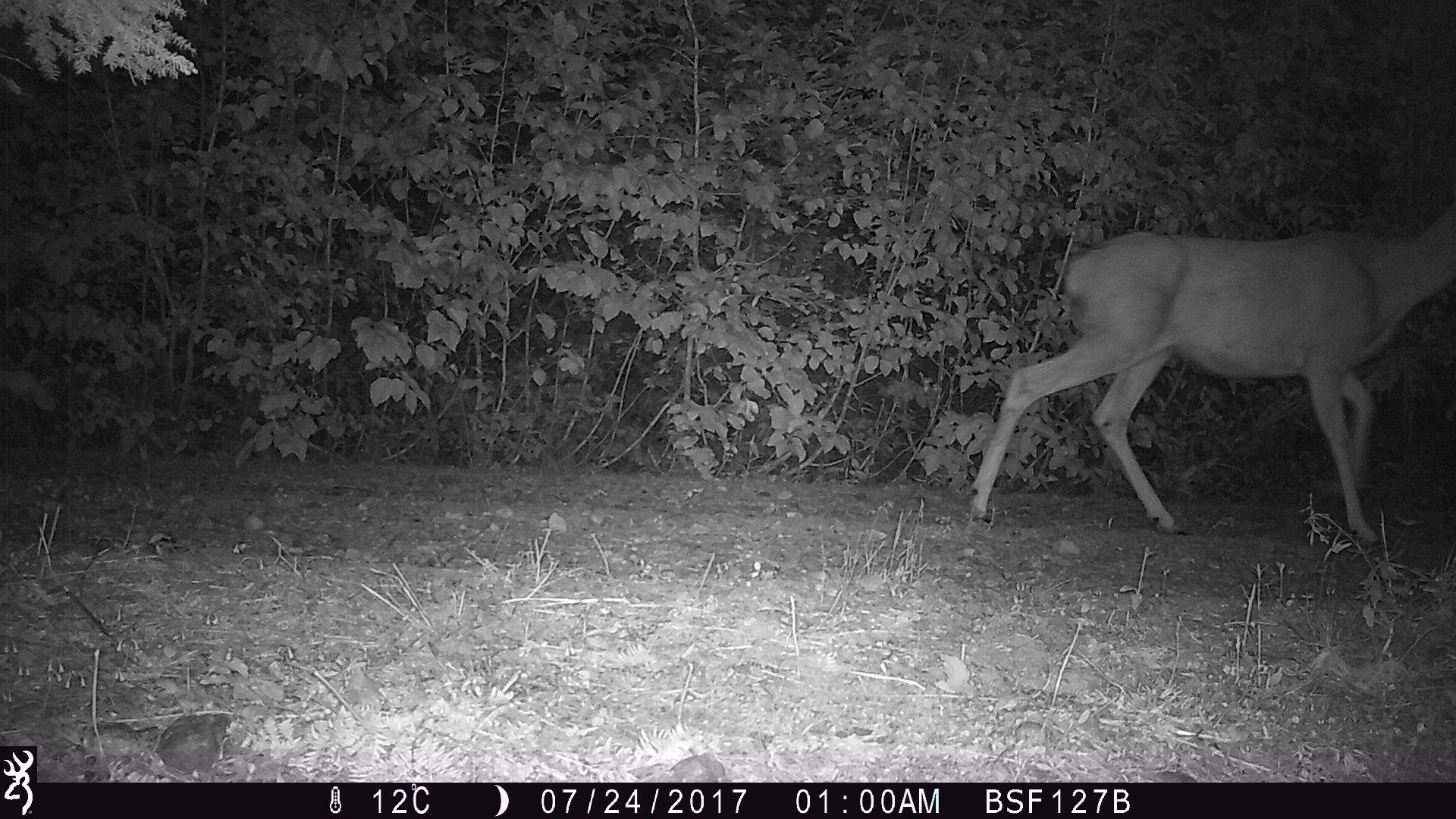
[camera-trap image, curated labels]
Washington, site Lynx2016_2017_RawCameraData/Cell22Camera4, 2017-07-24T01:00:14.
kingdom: Animalia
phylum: Chordata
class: Mammalia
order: Artiodactyla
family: Cervidae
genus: Odocoileus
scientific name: Odocoileus hemionus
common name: mule deer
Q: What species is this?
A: Odocoileus hemionus (mule deer).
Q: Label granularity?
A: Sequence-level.